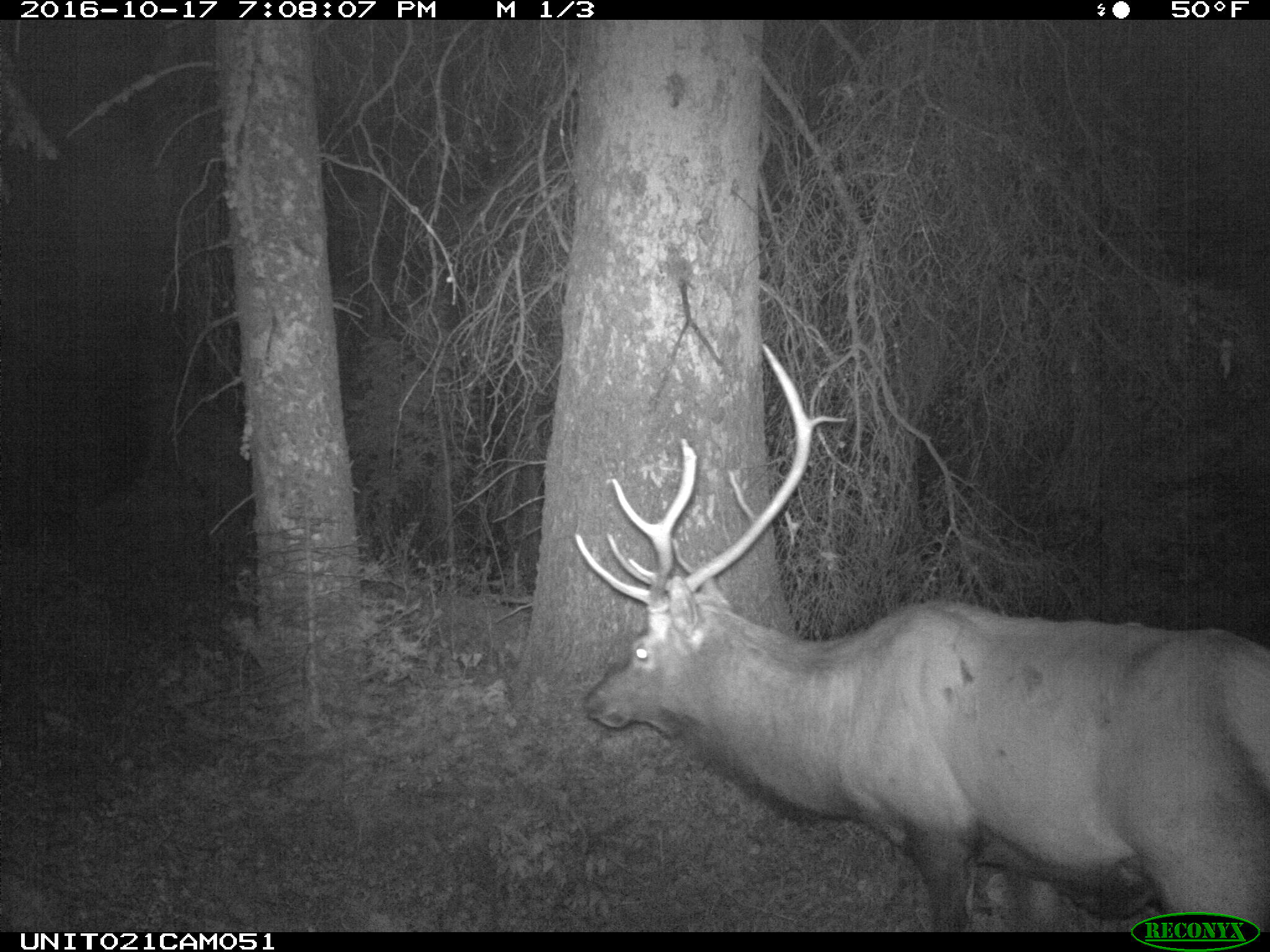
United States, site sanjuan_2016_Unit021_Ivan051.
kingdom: Animalia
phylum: Chordata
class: Mammalia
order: Artiodactyla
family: Cervidae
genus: Cervus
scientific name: Cervus elaphus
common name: red deer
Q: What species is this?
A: Cervus elaphus (red deer).